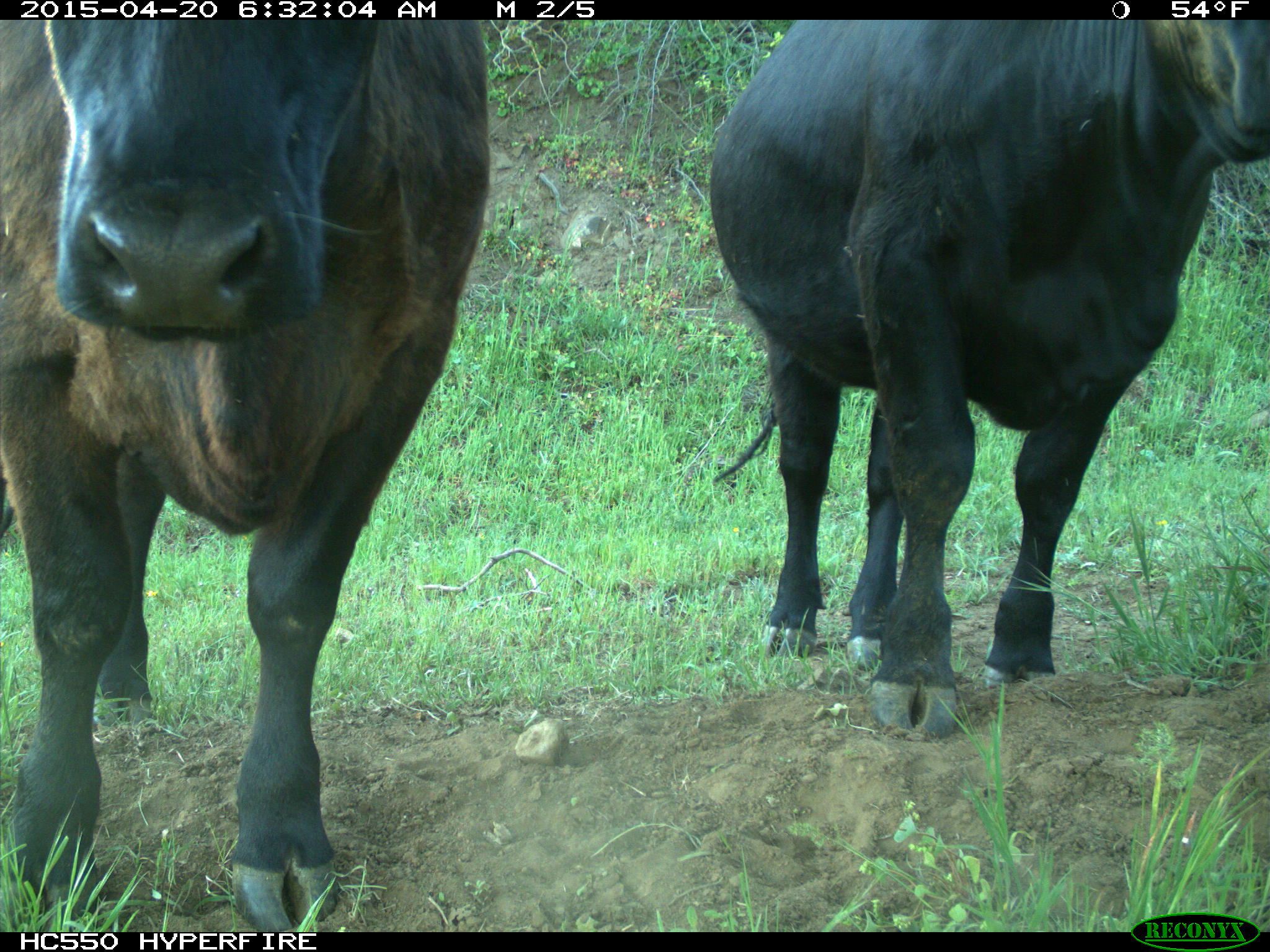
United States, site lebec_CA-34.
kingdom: Animalia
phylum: Chordata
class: Mammalia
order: Artiodactyla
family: Bovidae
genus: Bos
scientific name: Bos taurus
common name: domestic cow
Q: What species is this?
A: Bos taurus (domestic cow).